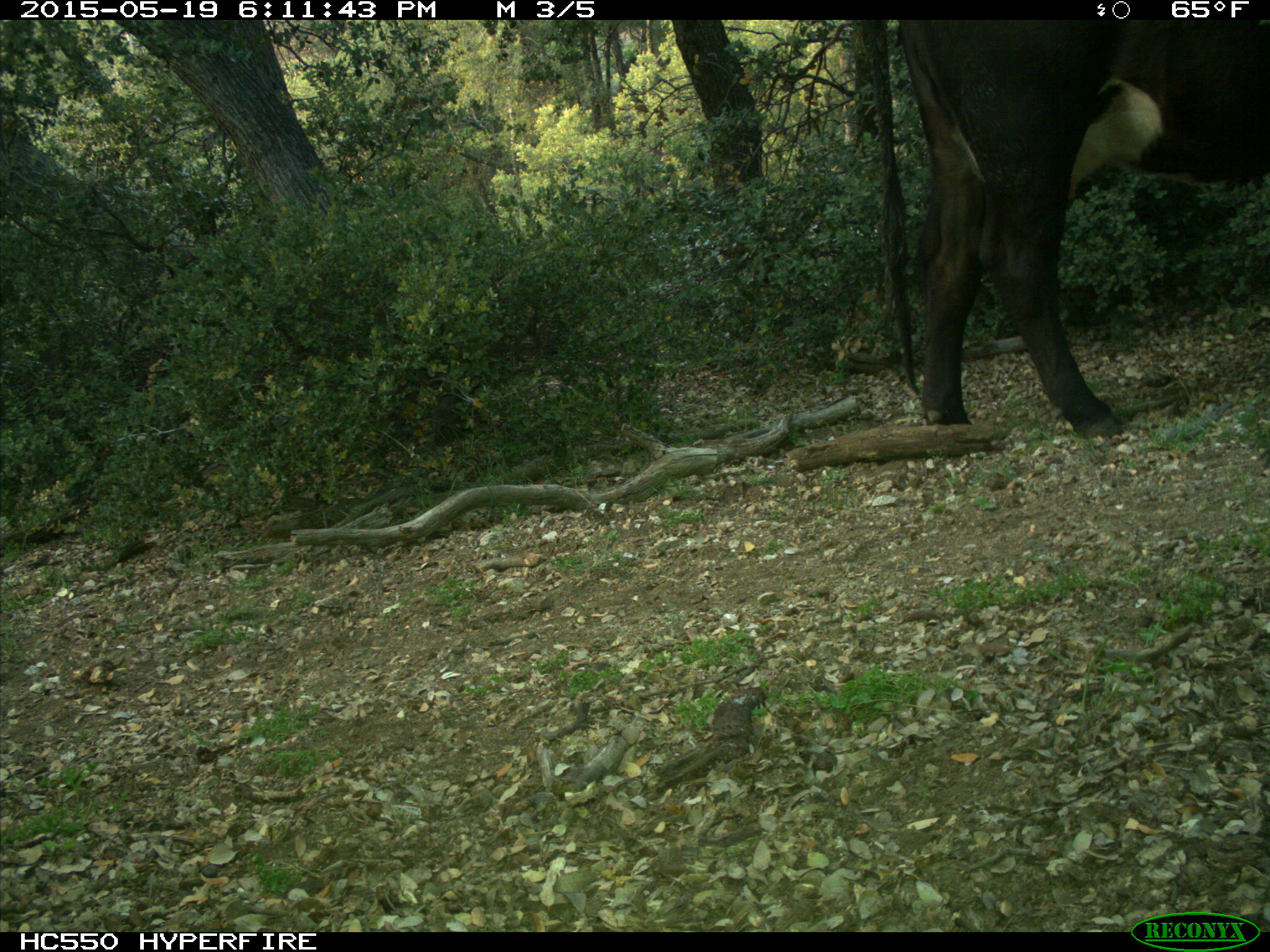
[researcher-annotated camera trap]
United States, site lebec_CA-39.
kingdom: Animalia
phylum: Chordata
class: Mammalia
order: Artiodactyla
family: Bovidae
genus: Bos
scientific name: Bos taurus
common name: domestic cow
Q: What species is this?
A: Bos taurus (domestic cow).